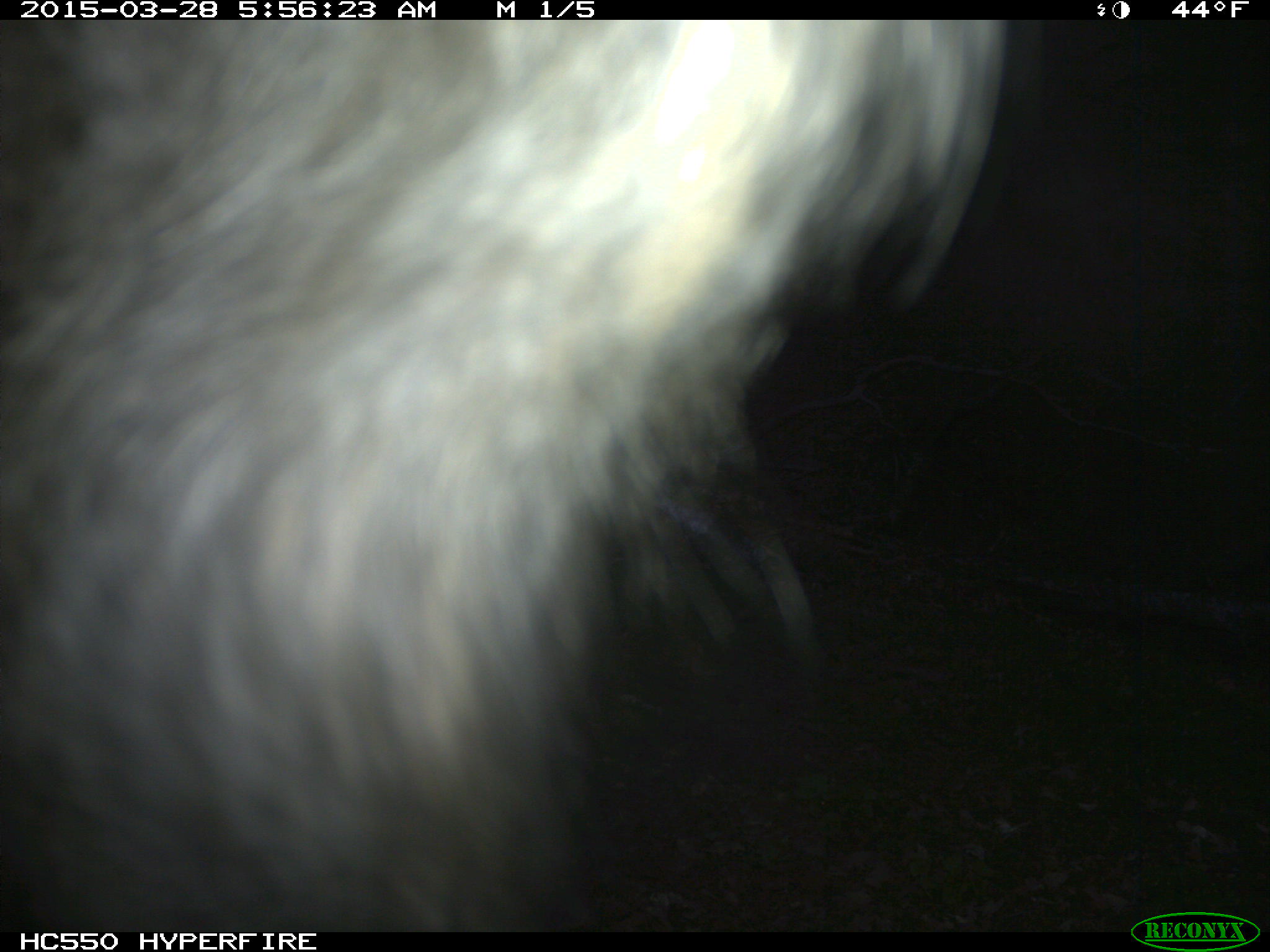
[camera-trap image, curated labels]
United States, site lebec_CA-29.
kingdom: Animalia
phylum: Chordata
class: Mammalia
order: Artiodactyla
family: Bovidae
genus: Bos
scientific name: Bos taurus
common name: domestic cow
Bos taurus (domestic cow).